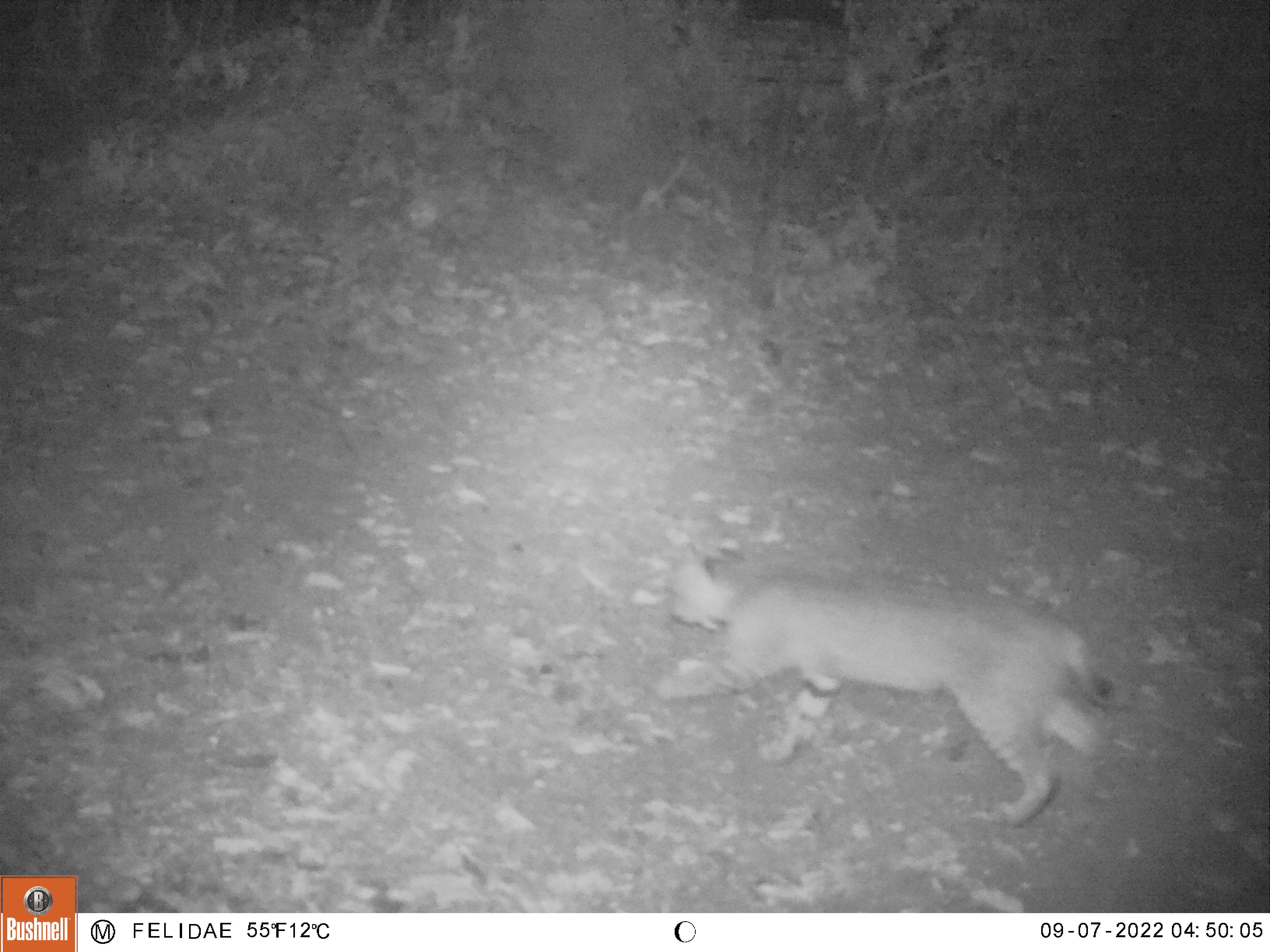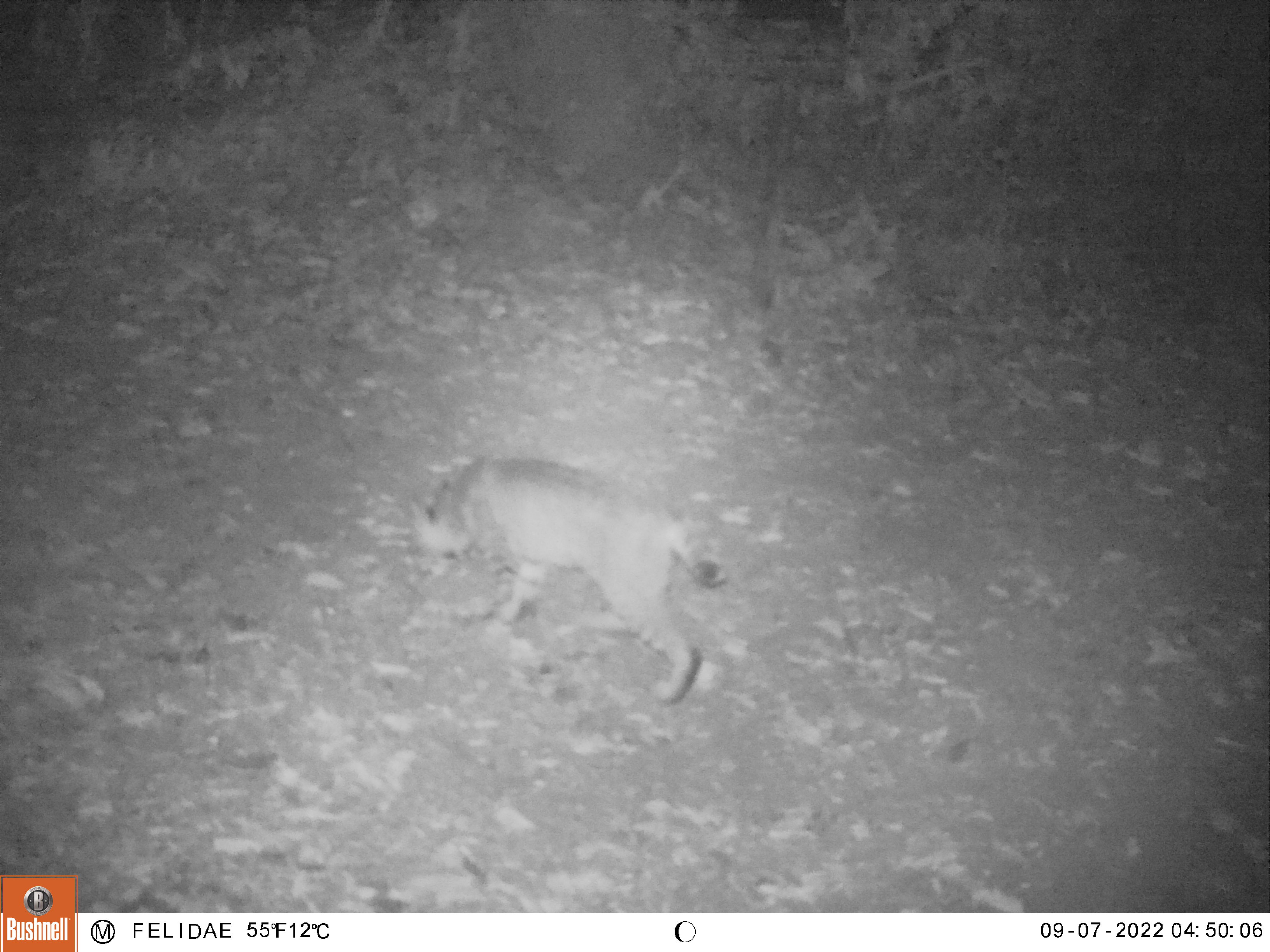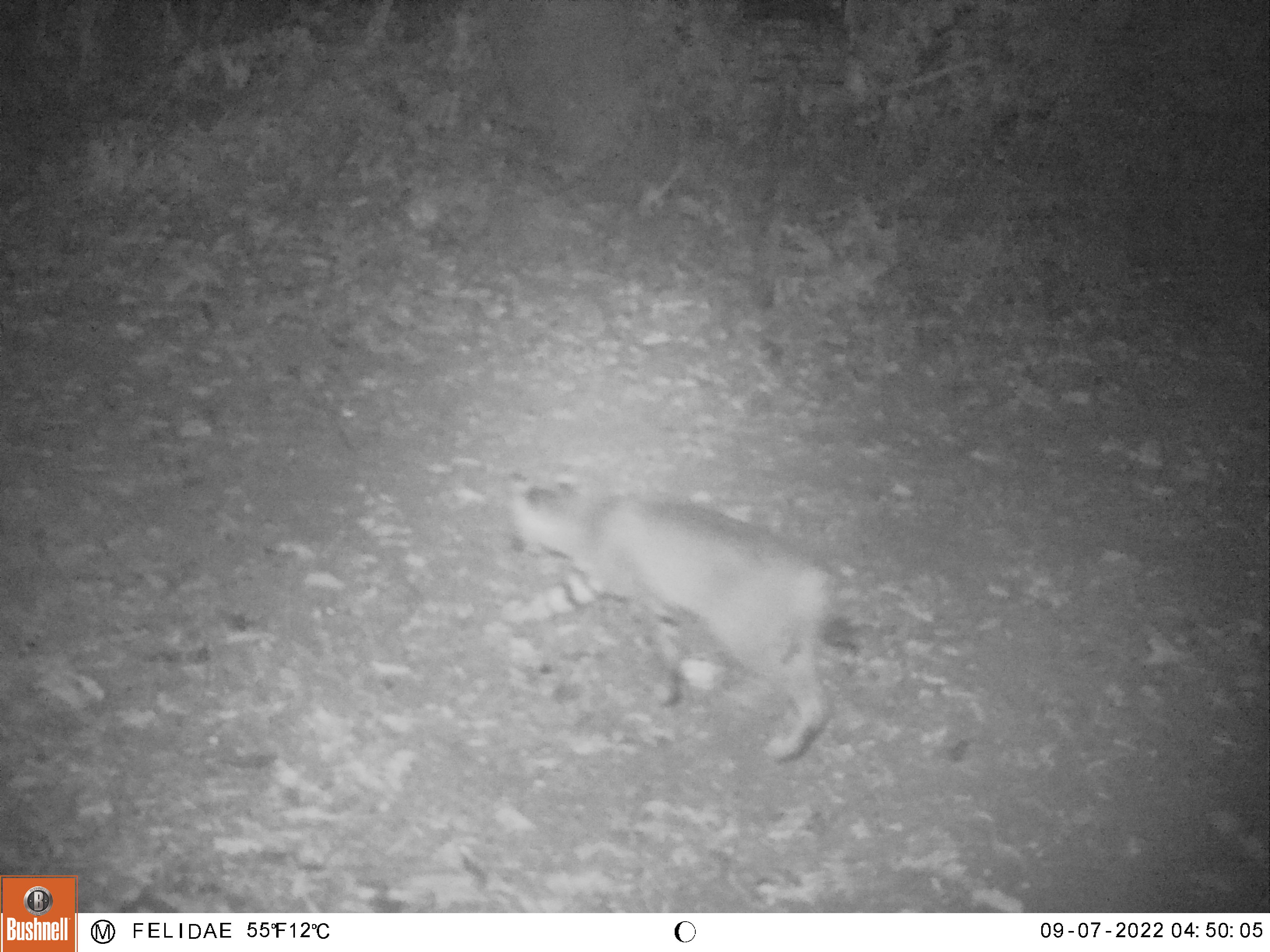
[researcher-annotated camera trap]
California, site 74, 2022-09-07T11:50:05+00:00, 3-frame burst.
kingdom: Animalia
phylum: Chordata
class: Mammalia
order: Carnivora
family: Felidae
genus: Lynx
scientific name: Lynx rufus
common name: bobcat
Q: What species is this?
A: Bobcat (Lynx rufus).